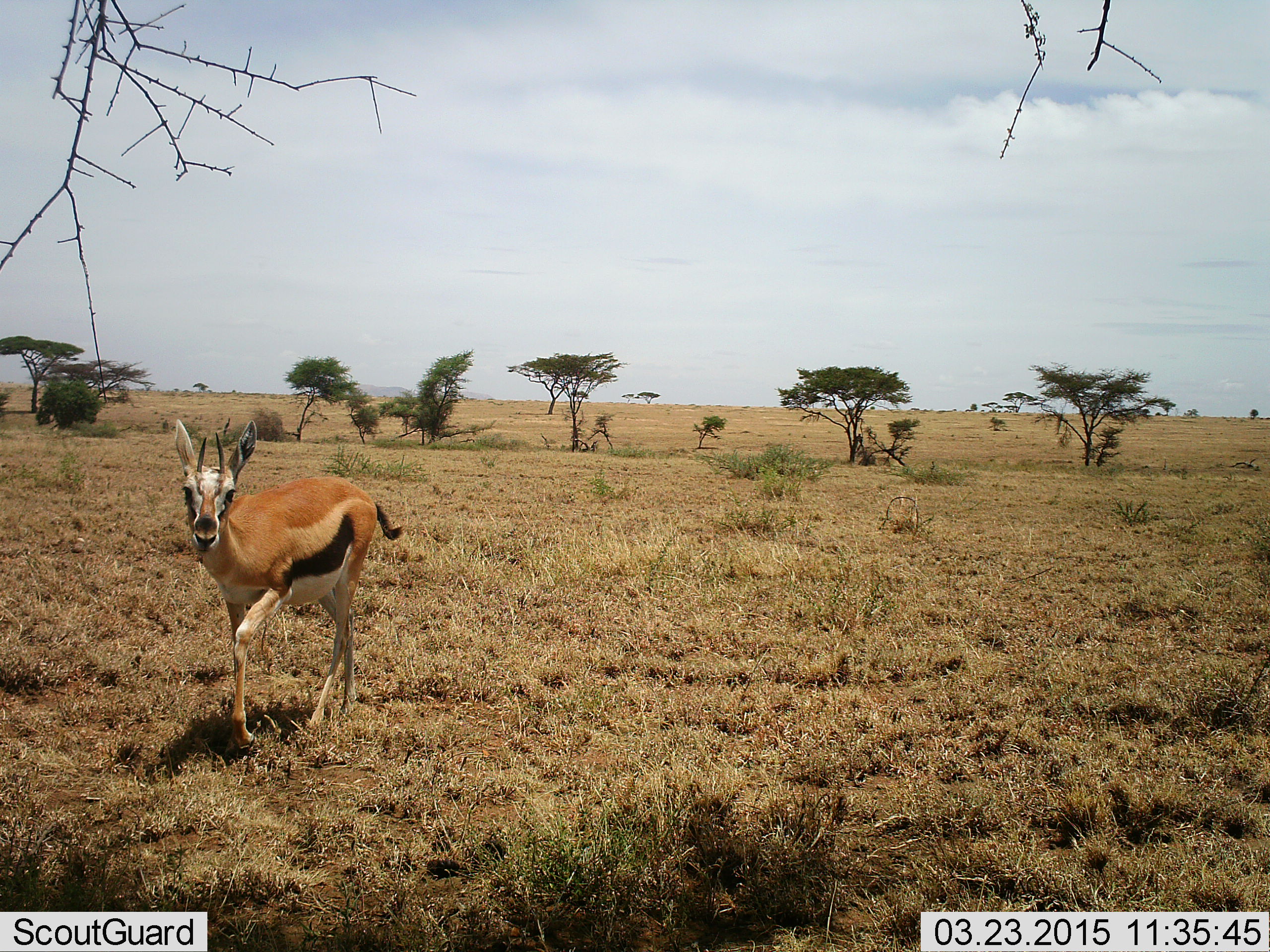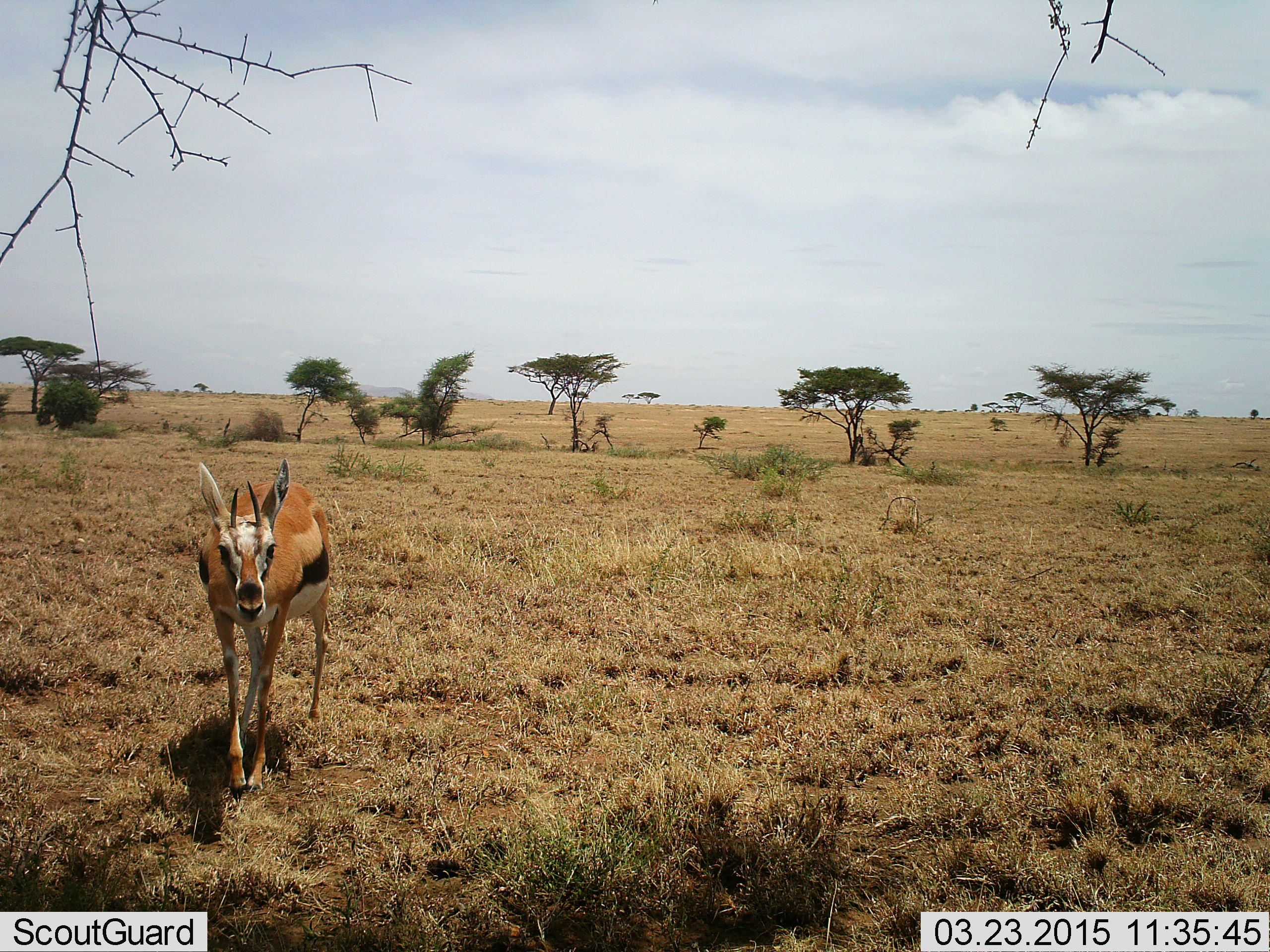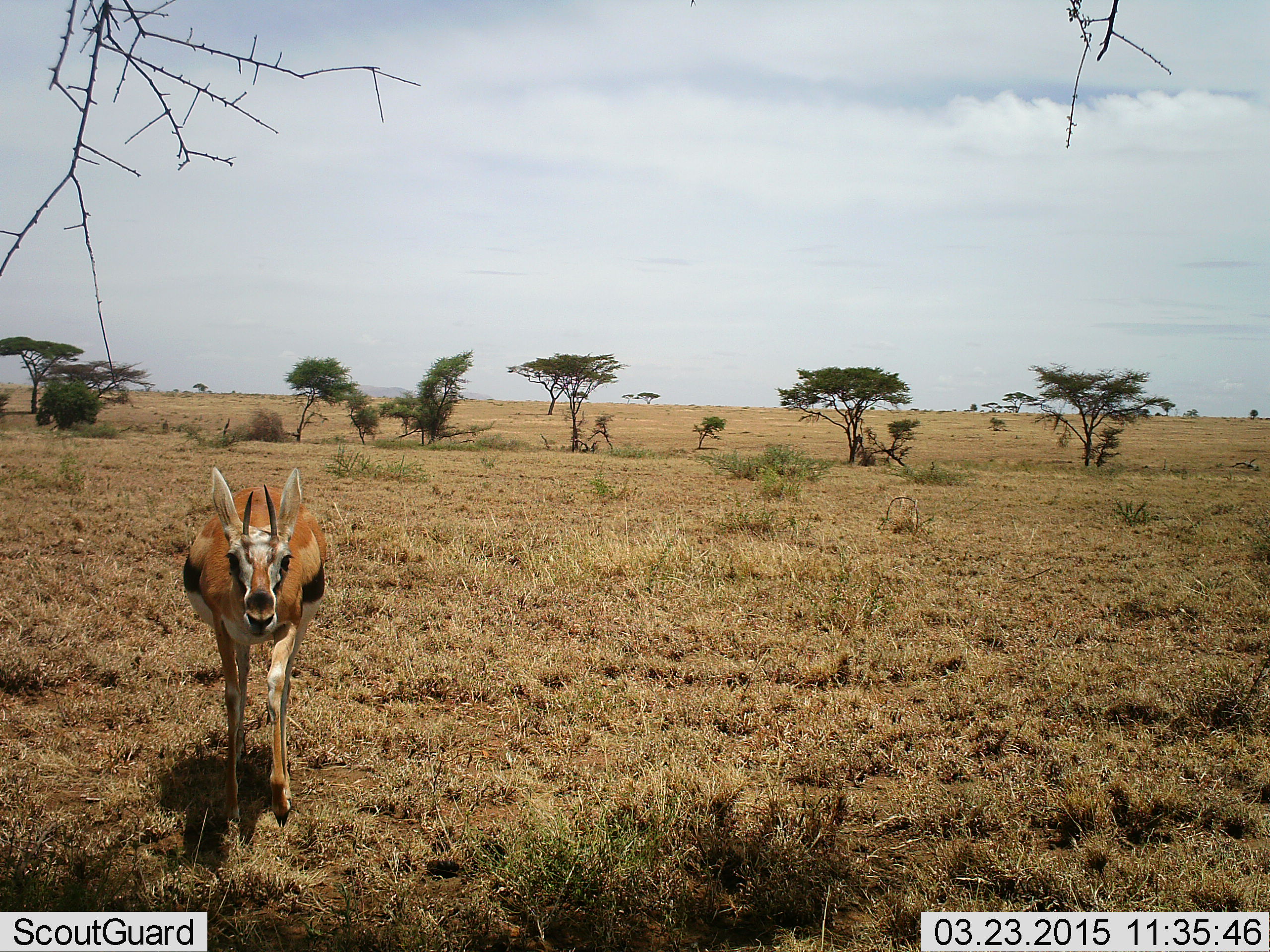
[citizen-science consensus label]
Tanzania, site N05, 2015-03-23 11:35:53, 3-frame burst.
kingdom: Animalia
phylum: Chordata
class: Mammalia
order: Artiodactyla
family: Bovidae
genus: Eudorcas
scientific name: Eudorcas thomsonii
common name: thomson's gazelle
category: gazellethomsons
Gazellethomsons (thomson's gazelle) (Eudorcas thomsonii), count 1. Behavior (volunteer vote fractions): standing 30%, resting 0%, moving 80%, interacting 0%. Young present (vote fraction): 0%. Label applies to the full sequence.